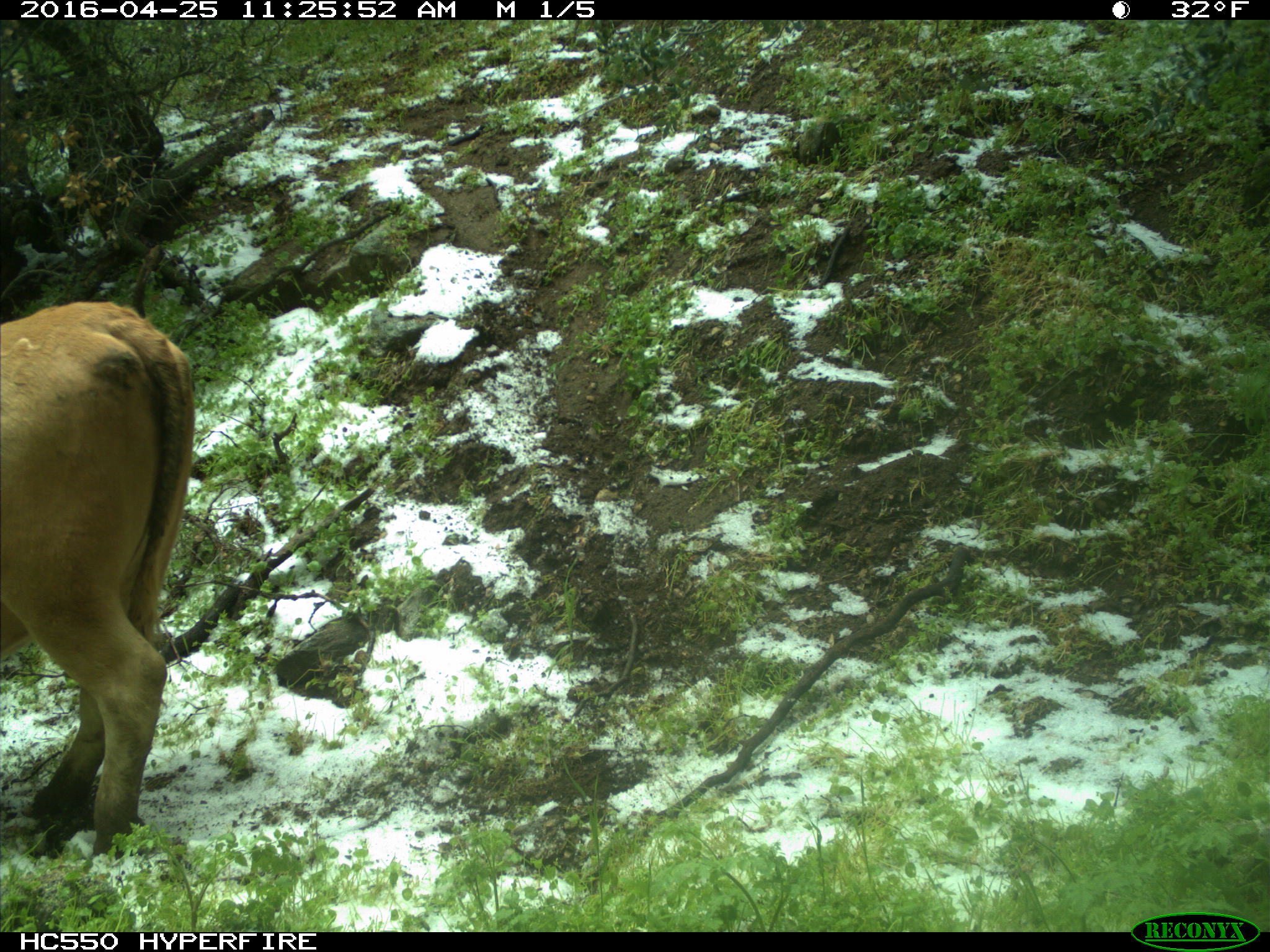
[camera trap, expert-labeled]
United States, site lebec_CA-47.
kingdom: Animalia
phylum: Chordata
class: Mammalia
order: Artiodactyla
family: Bovidae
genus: Bos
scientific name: Bos taurus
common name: domestic cow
Bos taurus (domestic cow).